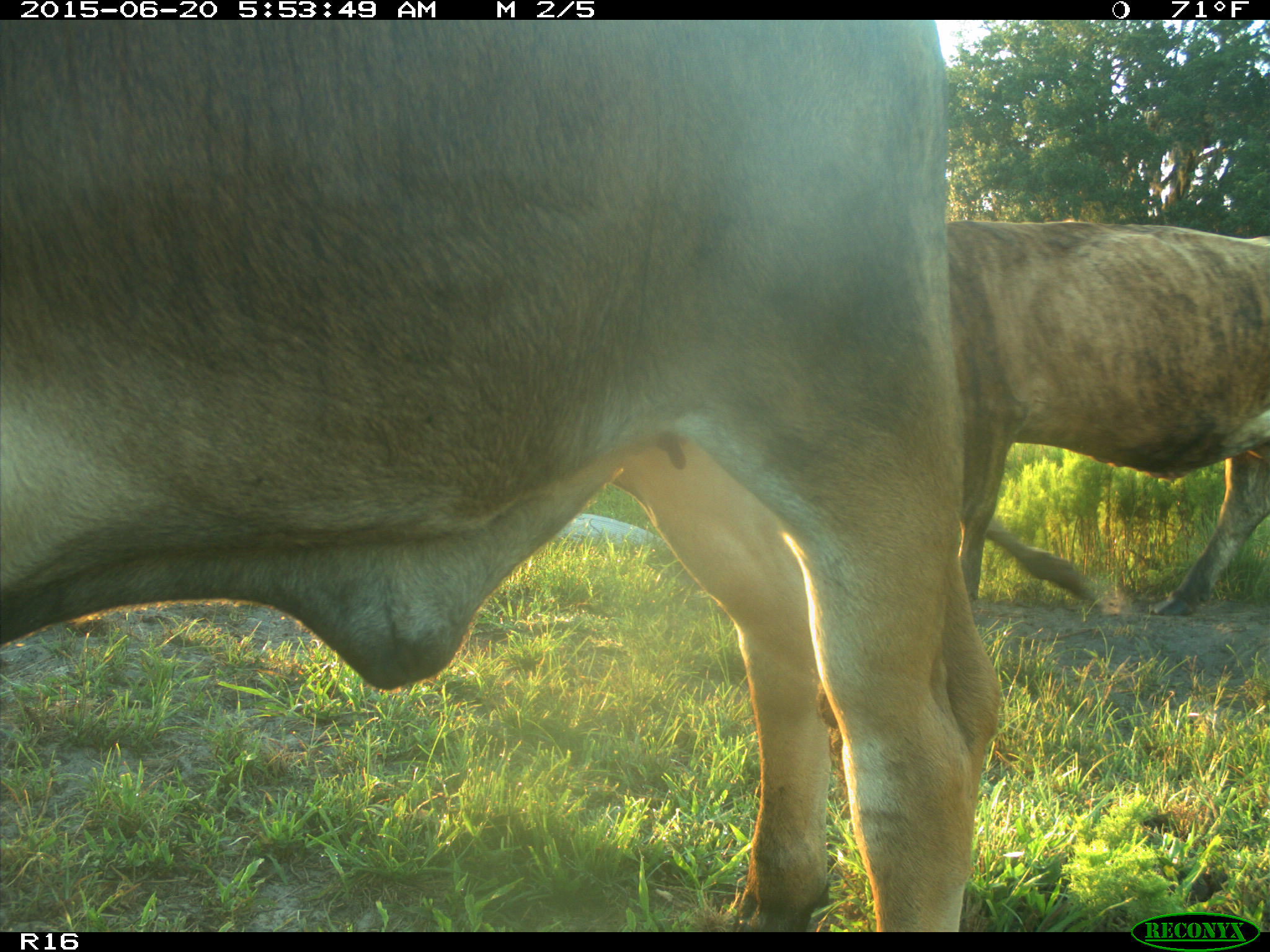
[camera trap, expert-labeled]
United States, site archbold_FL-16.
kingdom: Animalia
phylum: Chordata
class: Mammalia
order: Artiodactyla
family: Bovidae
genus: Bos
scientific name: Bos taurus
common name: domestic cow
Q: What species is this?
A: Bos taurus (domestic cow).